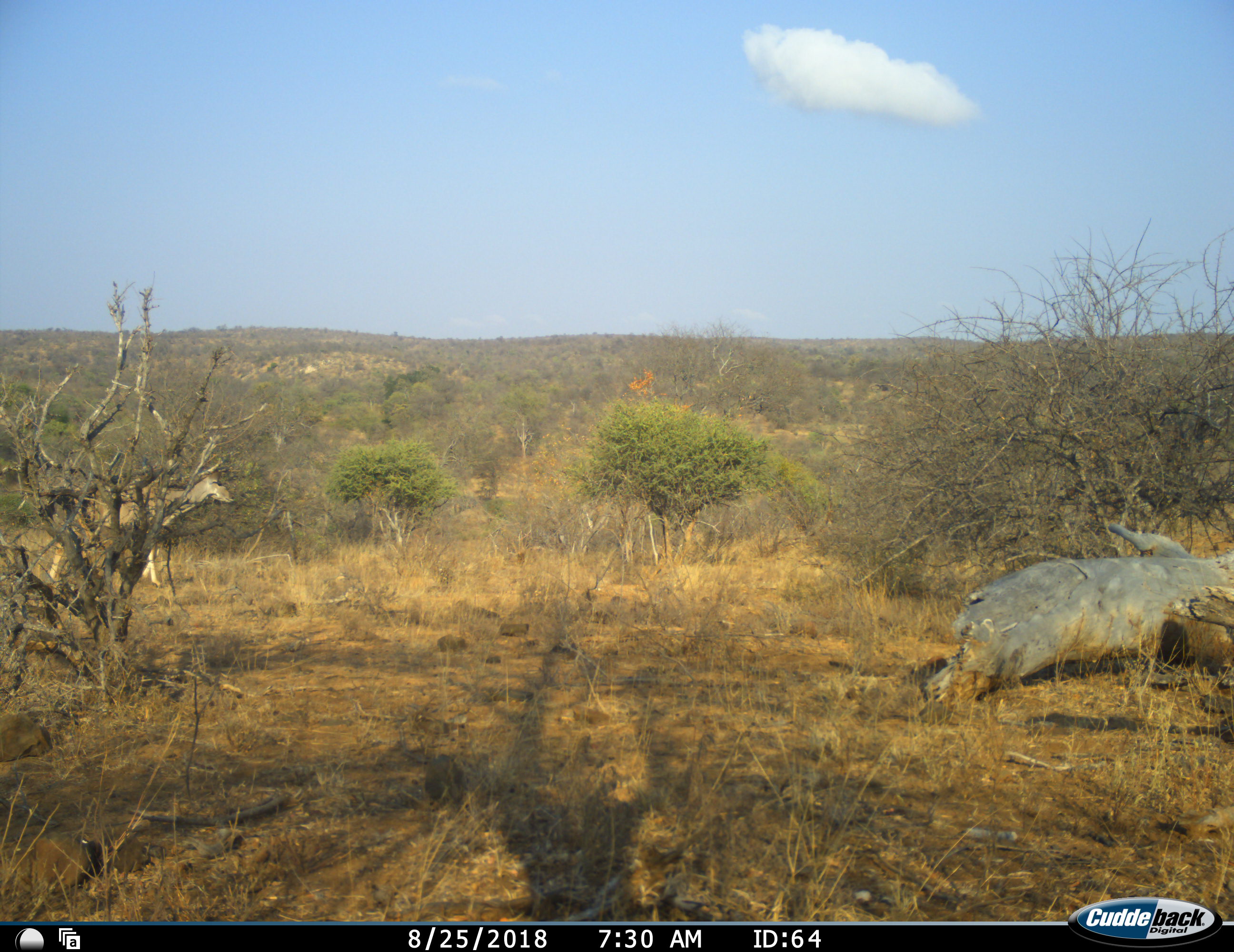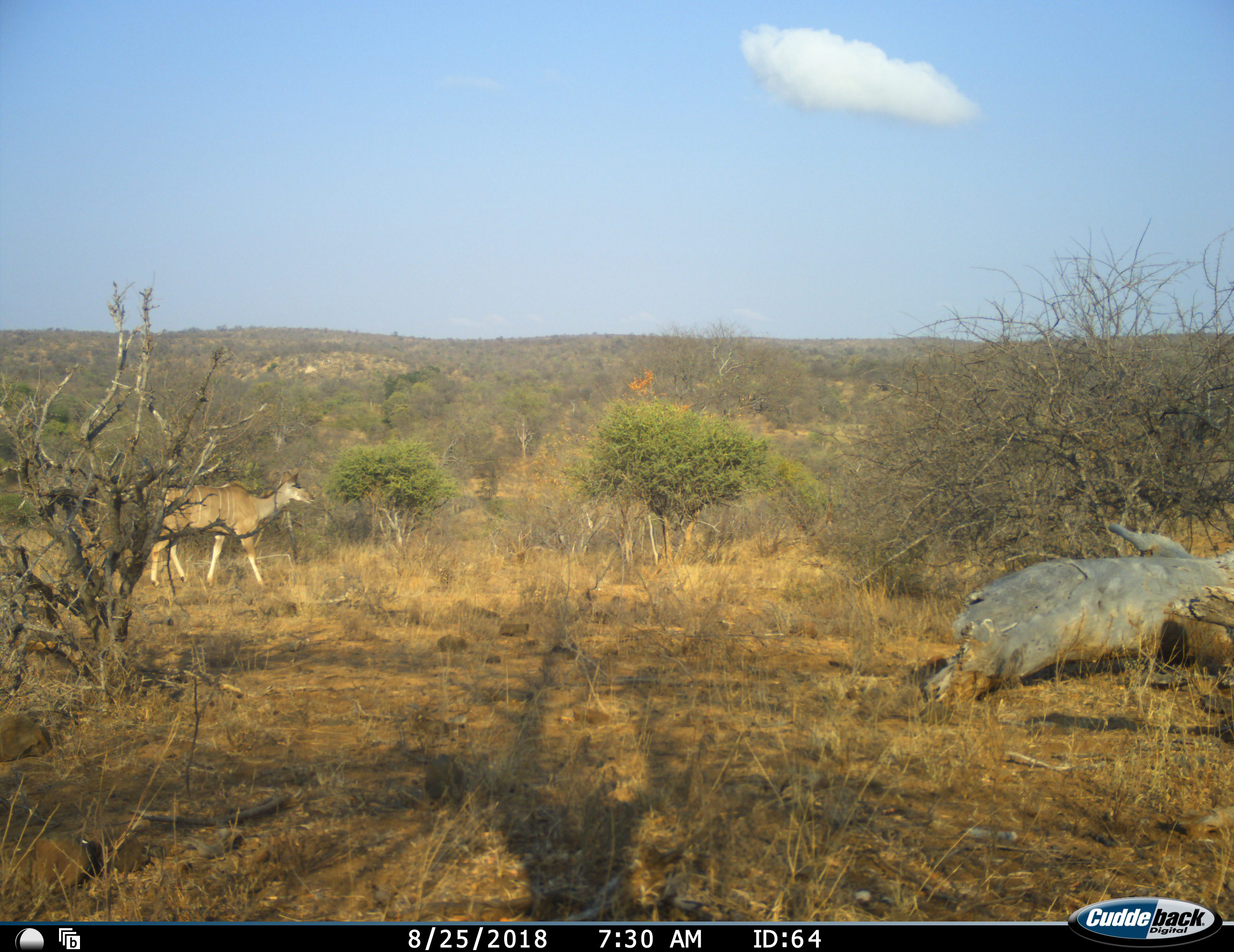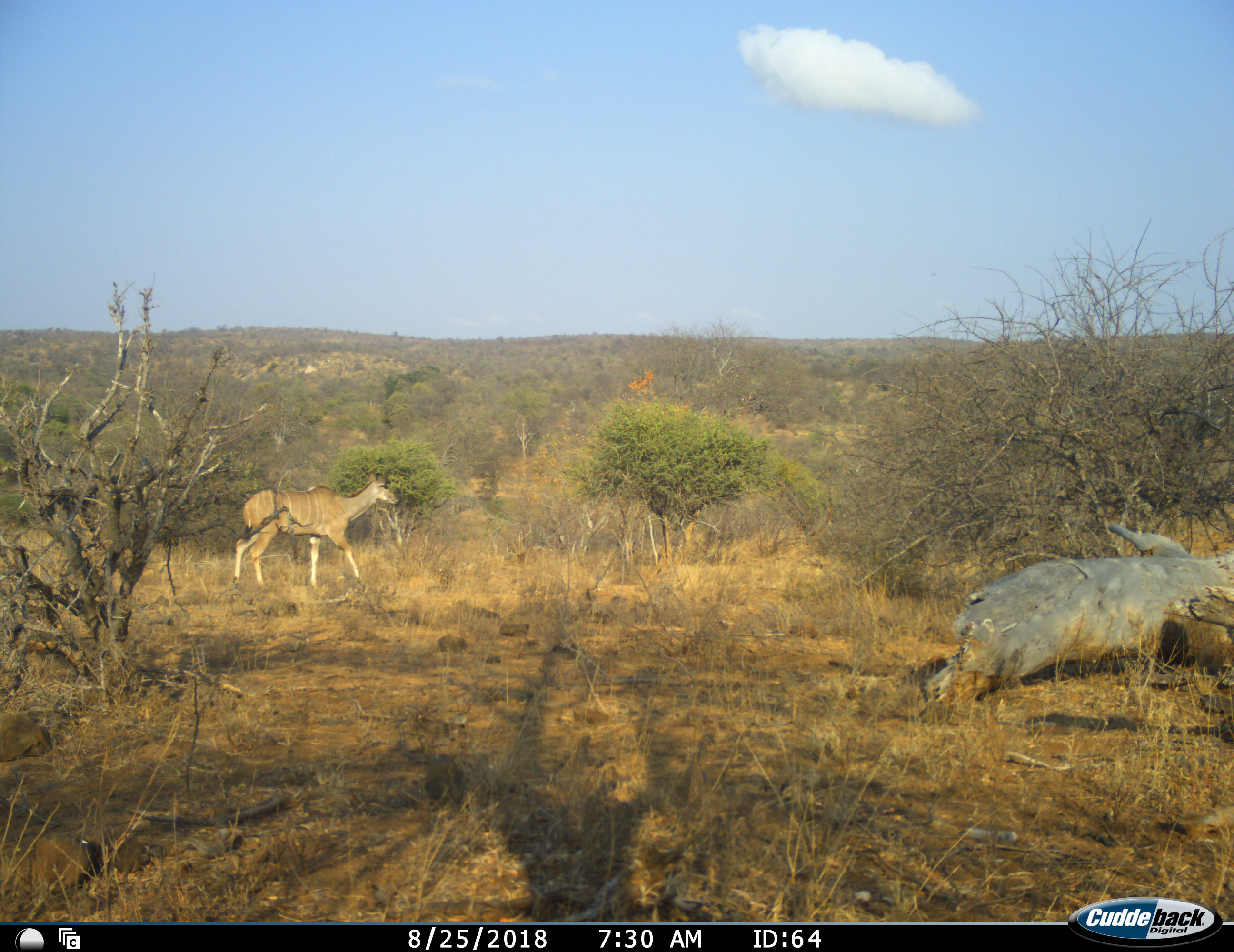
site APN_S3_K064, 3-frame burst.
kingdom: Animalia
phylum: Chordata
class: Mammalia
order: Artiodactyla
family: Bovidae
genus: Tragelaphus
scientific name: Tragelaphus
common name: kudu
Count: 1.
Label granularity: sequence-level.